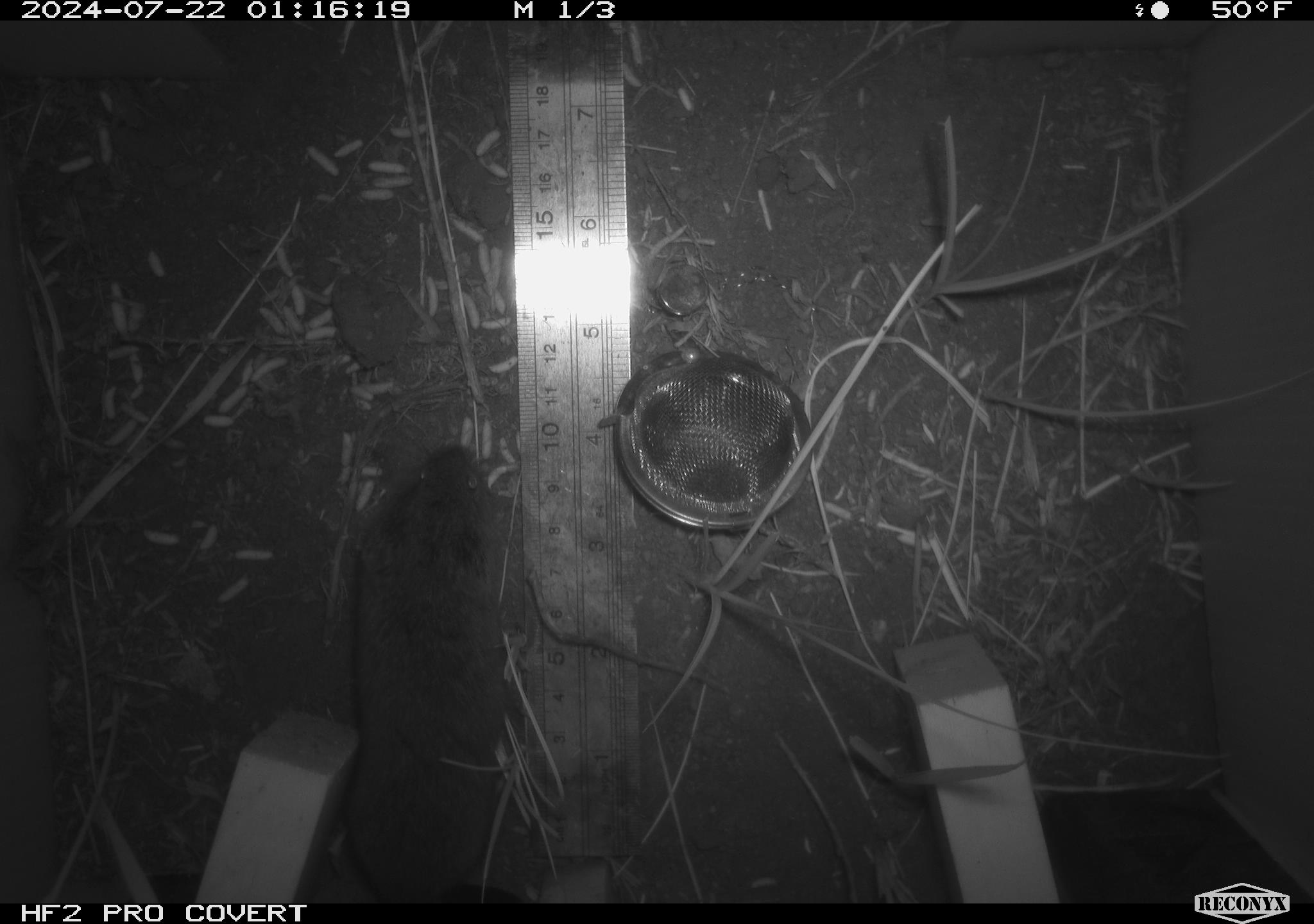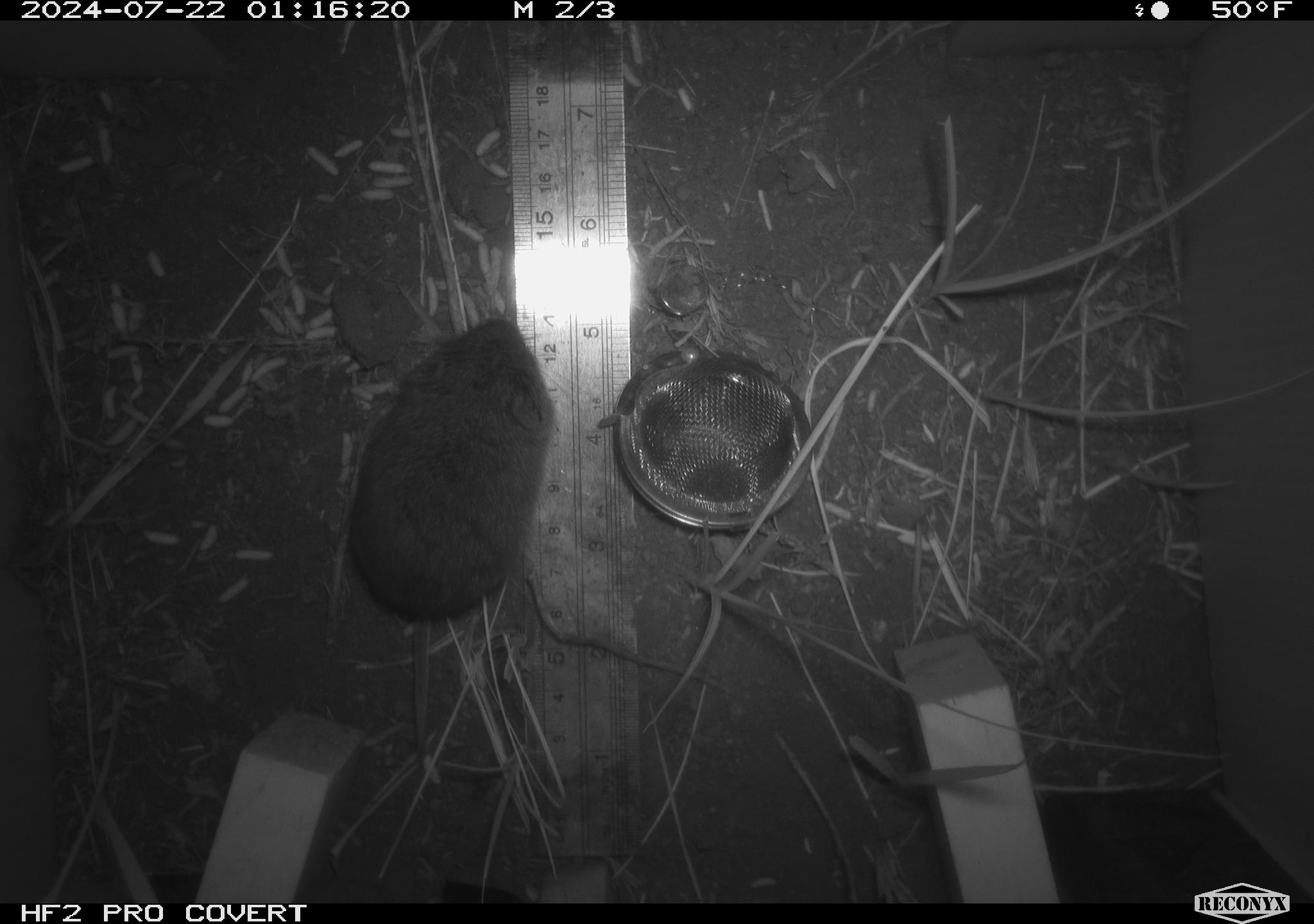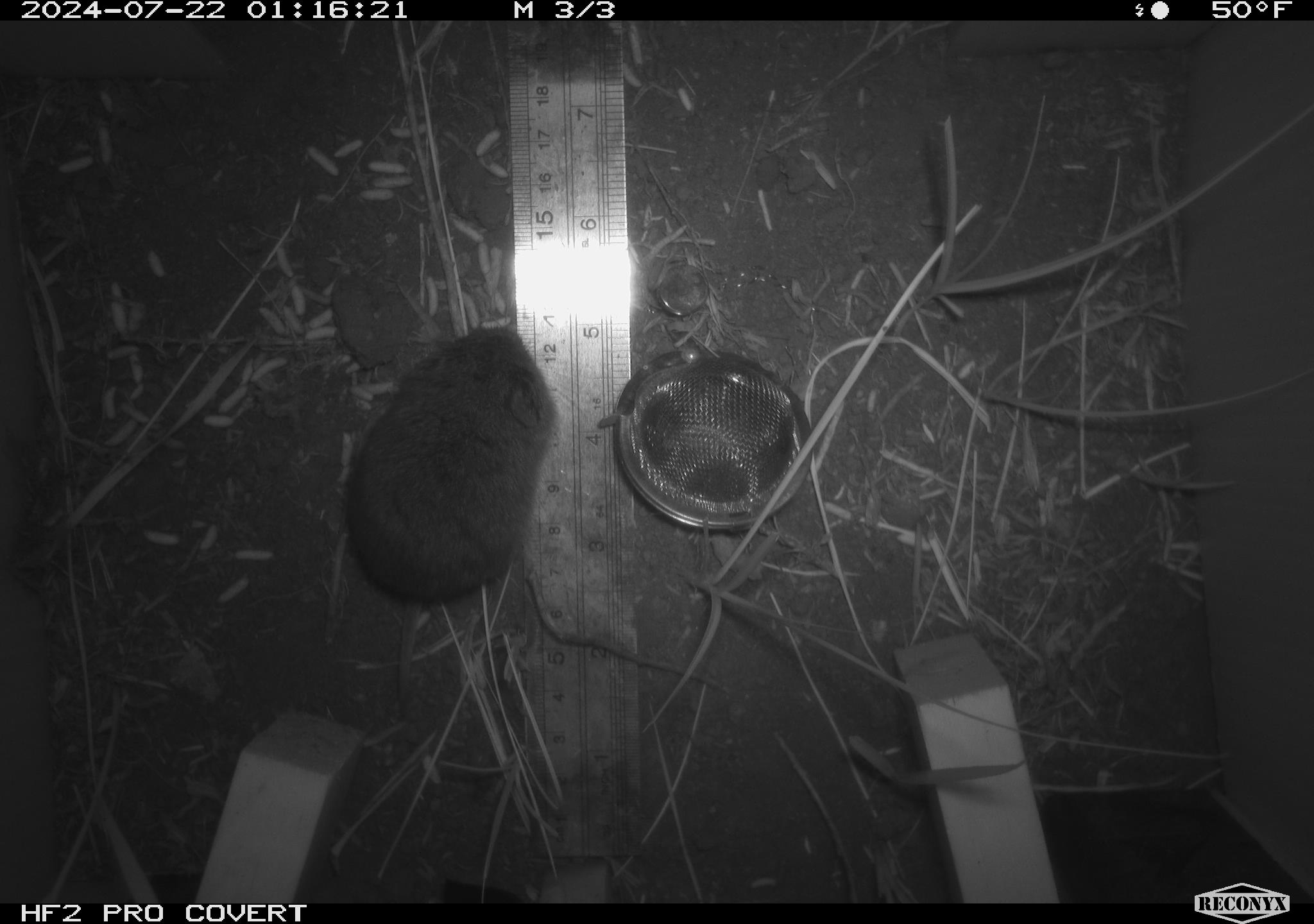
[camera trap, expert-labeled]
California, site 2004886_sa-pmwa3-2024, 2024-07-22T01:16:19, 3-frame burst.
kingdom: Animalia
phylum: Chordata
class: Mammalia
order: Rodentia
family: Cricetidae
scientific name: Arvicolinae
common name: voles, lemmings, and muskrats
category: arvicolinae subfamily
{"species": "arvicolinae subfamily (voles, lemmings, and muskrats) (Arvicolinae)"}